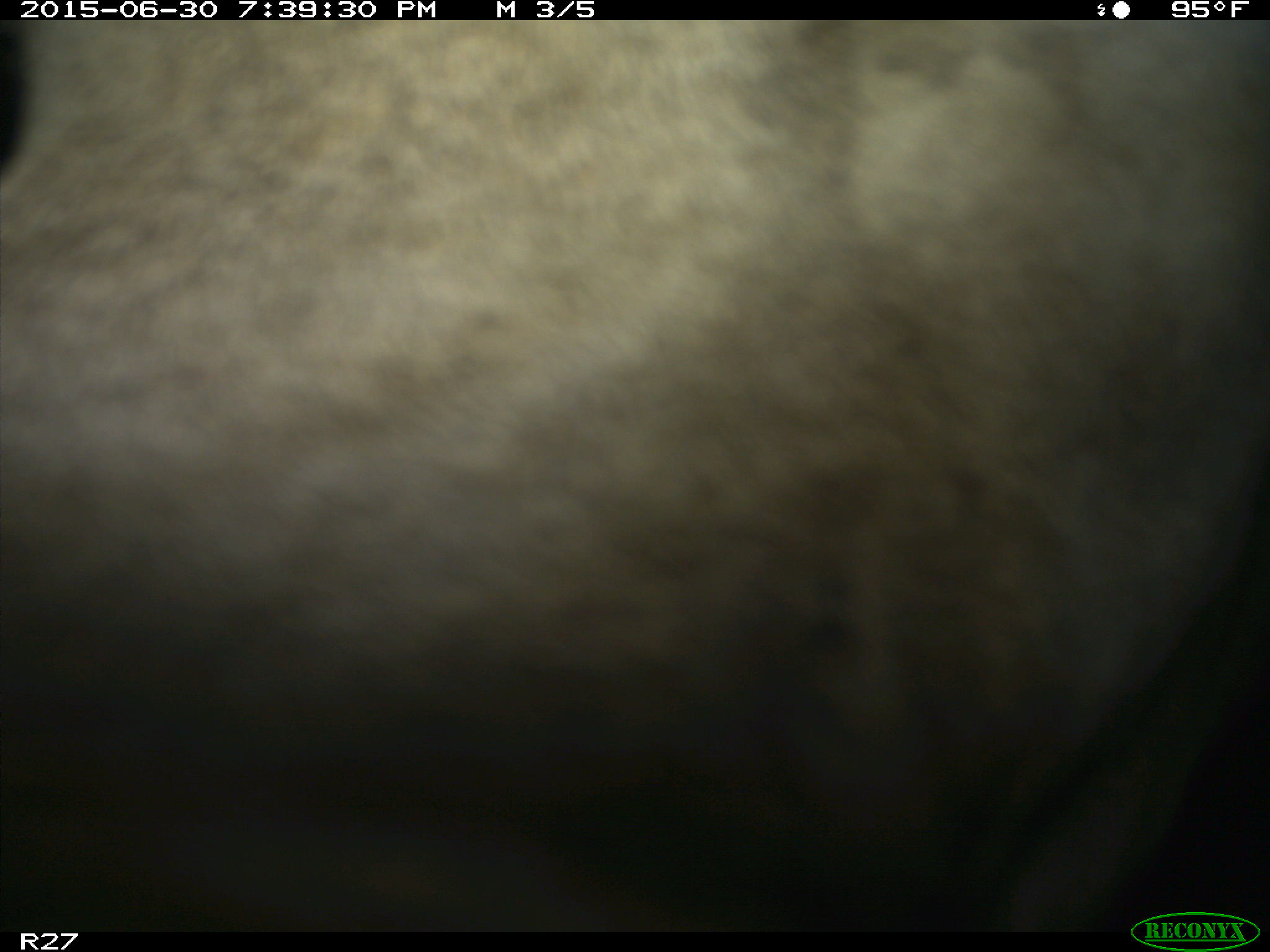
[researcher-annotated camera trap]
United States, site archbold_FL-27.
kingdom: Animalia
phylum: Chordata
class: Mammalia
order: Artiodactyla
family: Bovidae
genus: Bos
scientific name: Bos taurus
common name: domestic cow